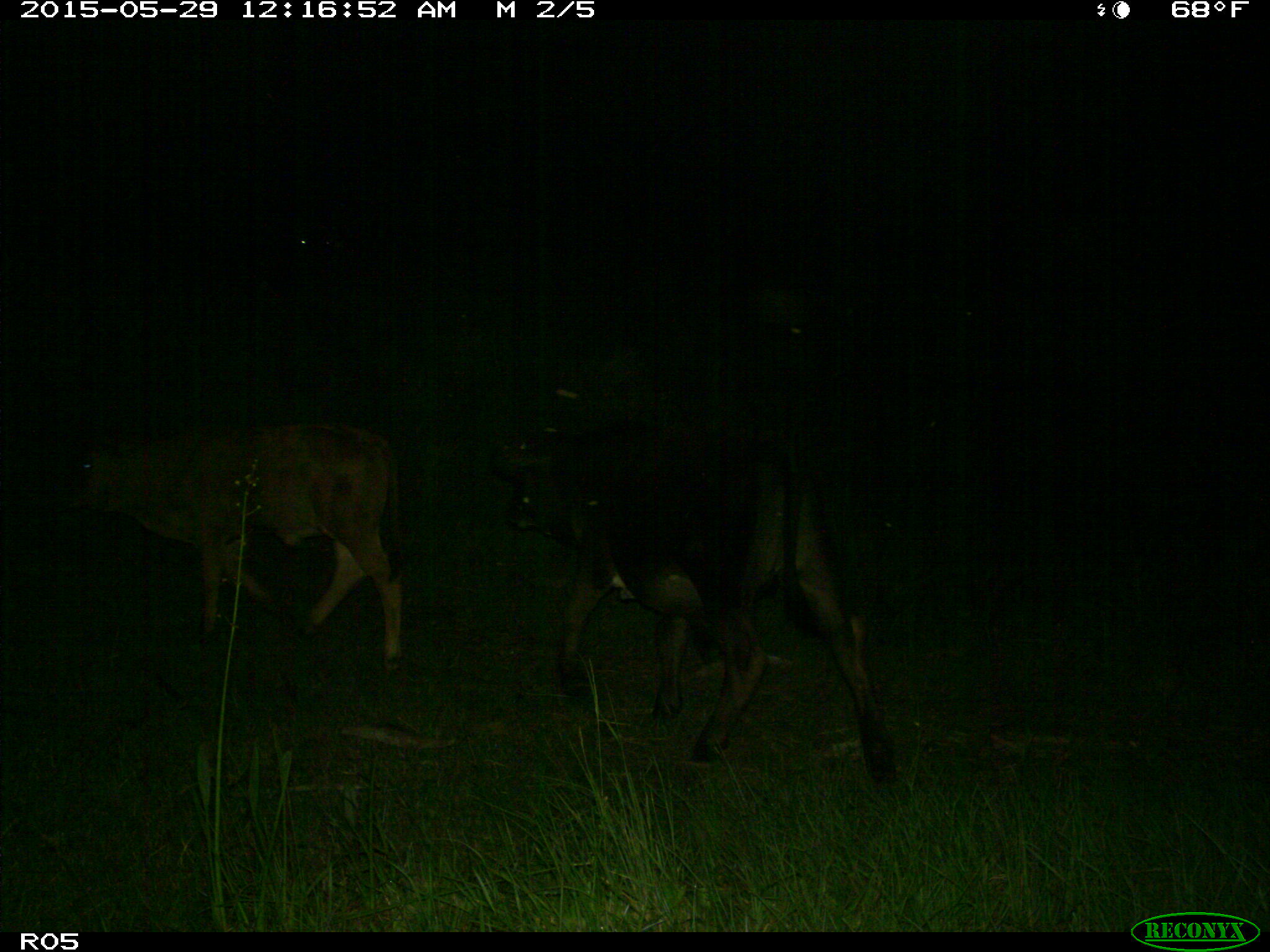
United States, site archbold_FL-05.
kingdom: Animalia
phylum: Chordata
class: Mammalia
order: Artiodactyla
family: Bovidae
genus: Bos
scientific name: Bos taurus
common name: domestic cow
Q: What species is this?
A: Bos taurus (domestic cow).